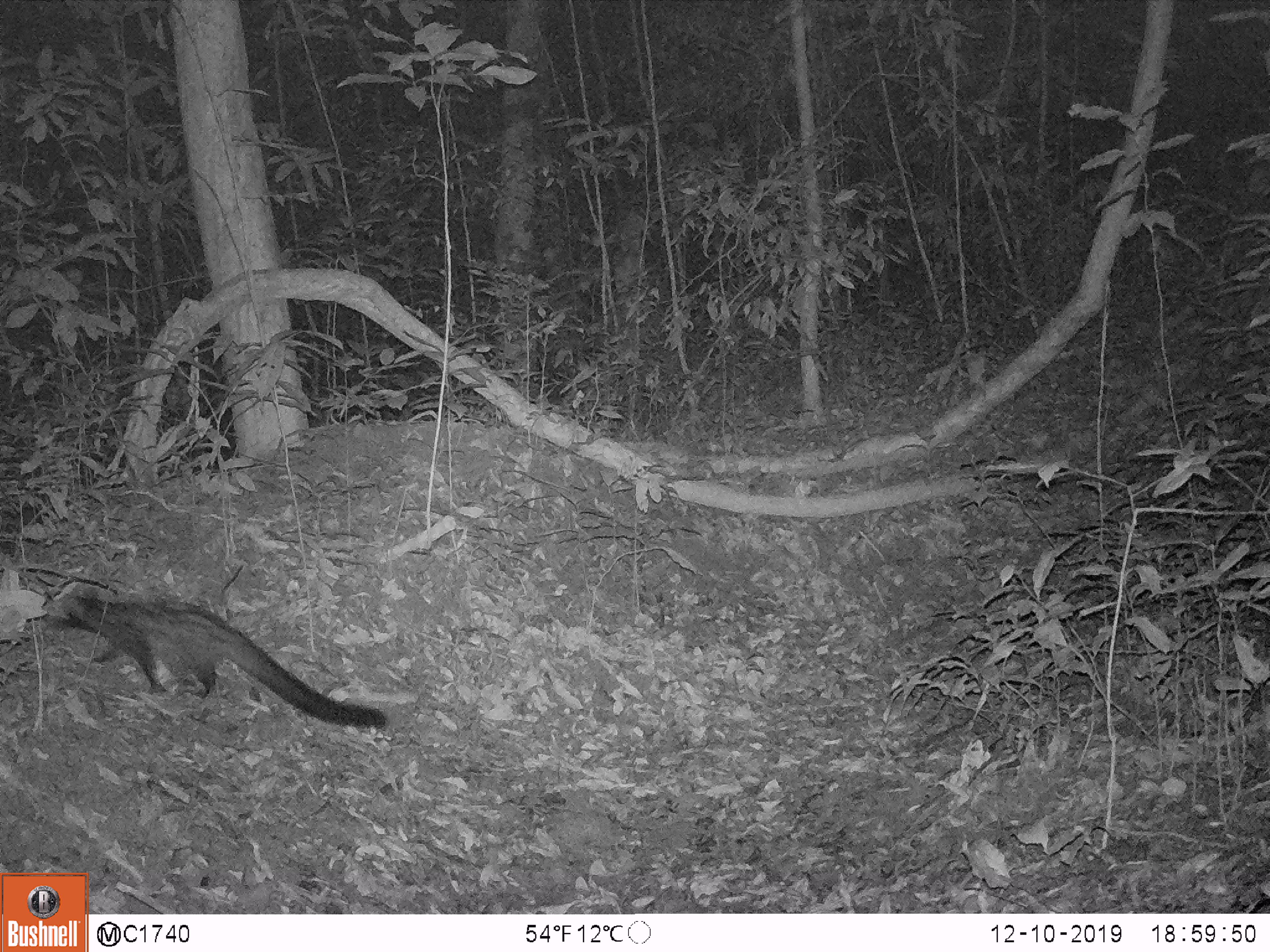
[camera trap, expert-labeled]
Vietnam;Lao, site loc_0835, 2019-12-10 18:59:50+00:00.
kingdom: Animalia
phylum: Chordata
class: Mammalia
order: Carnivora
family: Viverridae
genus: Paradoxurus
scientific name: Paradoxurus hermaphroditus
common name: common palm civet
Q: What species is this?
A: Common palm civet (Paradoxurus hermaphroditus).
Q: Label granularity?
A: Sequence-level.